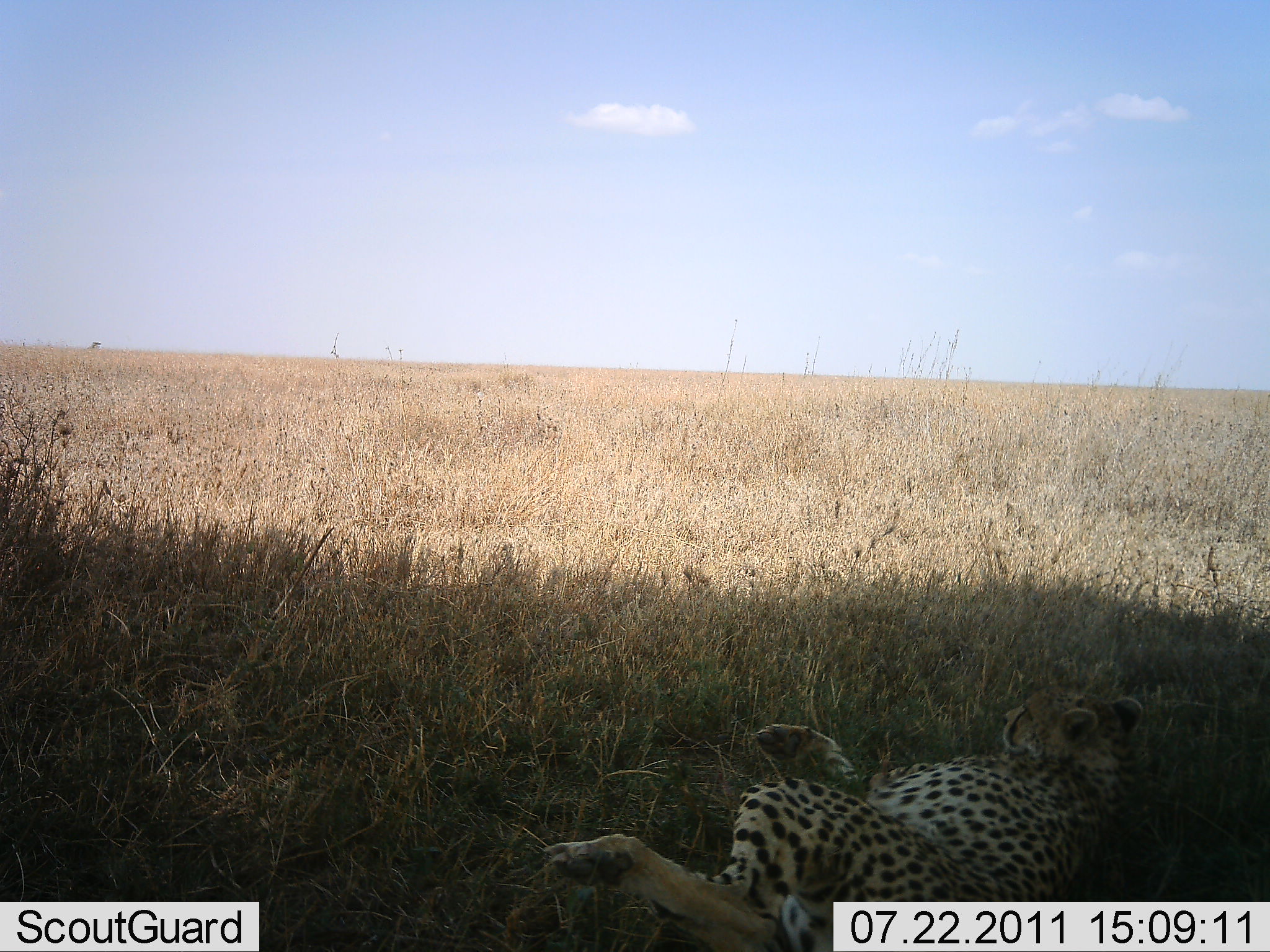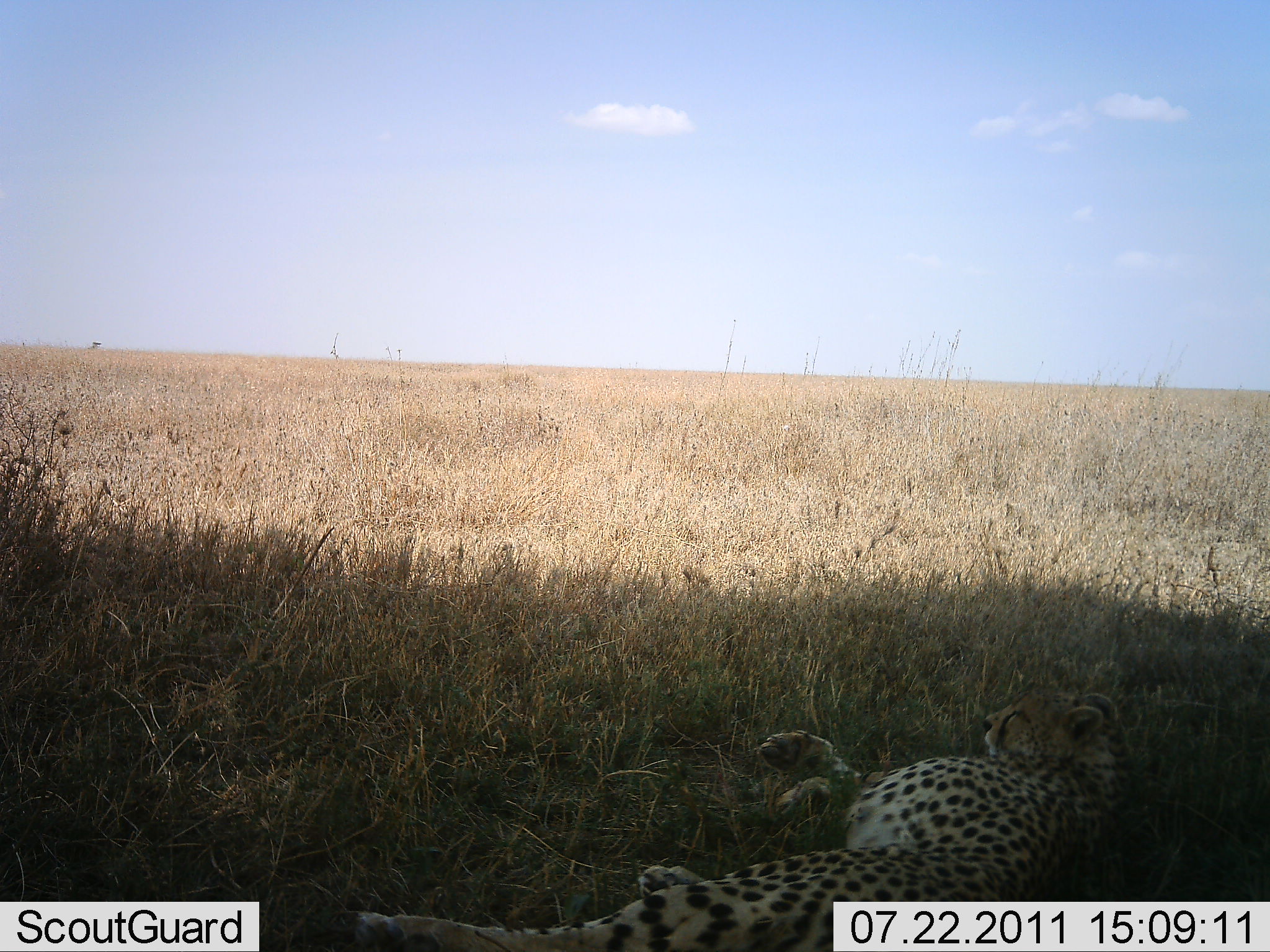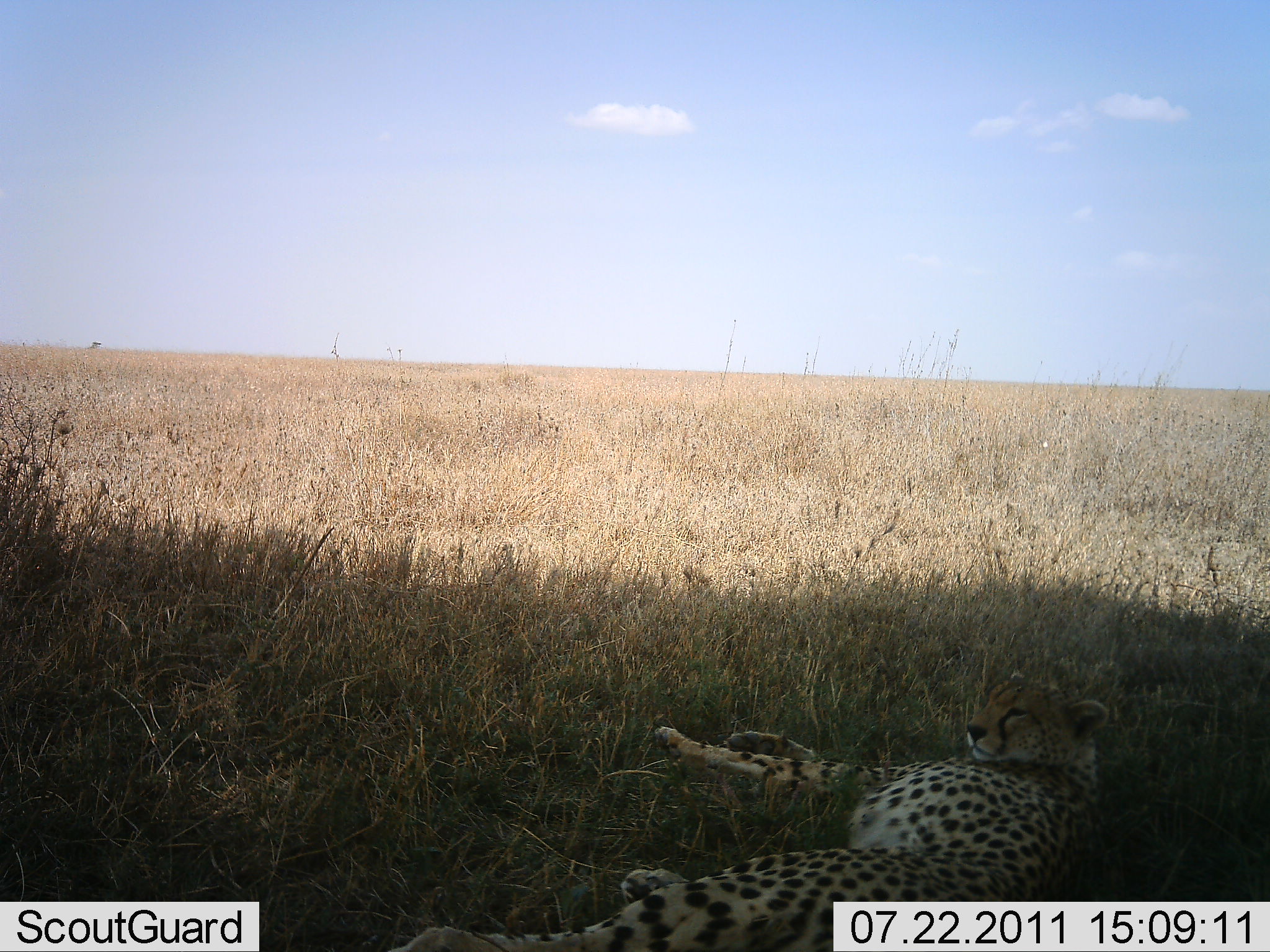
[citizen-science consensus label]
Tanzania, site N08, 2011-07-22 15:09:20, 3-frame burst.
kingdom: Animalia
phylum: Chordata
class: Mammalia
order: Carnivora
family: Felidae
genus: Acinonyx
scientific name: Acinonyx jubatus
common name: cheetah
Cheetah (Acinonyx jubatus), count 1. Behavior (volunteer vote fractions): standing 0%, resting 100%, moving 0%, interacting 0%. Young present (vote fraction): 0%. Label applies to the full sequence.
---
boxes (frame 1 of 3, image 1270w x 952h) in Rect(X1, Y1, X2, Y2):
animal: Rect(545, 692, 1145, 952)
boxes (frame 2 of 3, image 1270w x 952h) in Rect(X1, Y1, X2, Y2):
animal: Rect(329, 688, 1134, 952)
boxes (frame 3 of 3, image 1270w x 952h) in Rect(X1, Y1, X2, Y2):
animal: Rect(386, 683, 1114, 952)